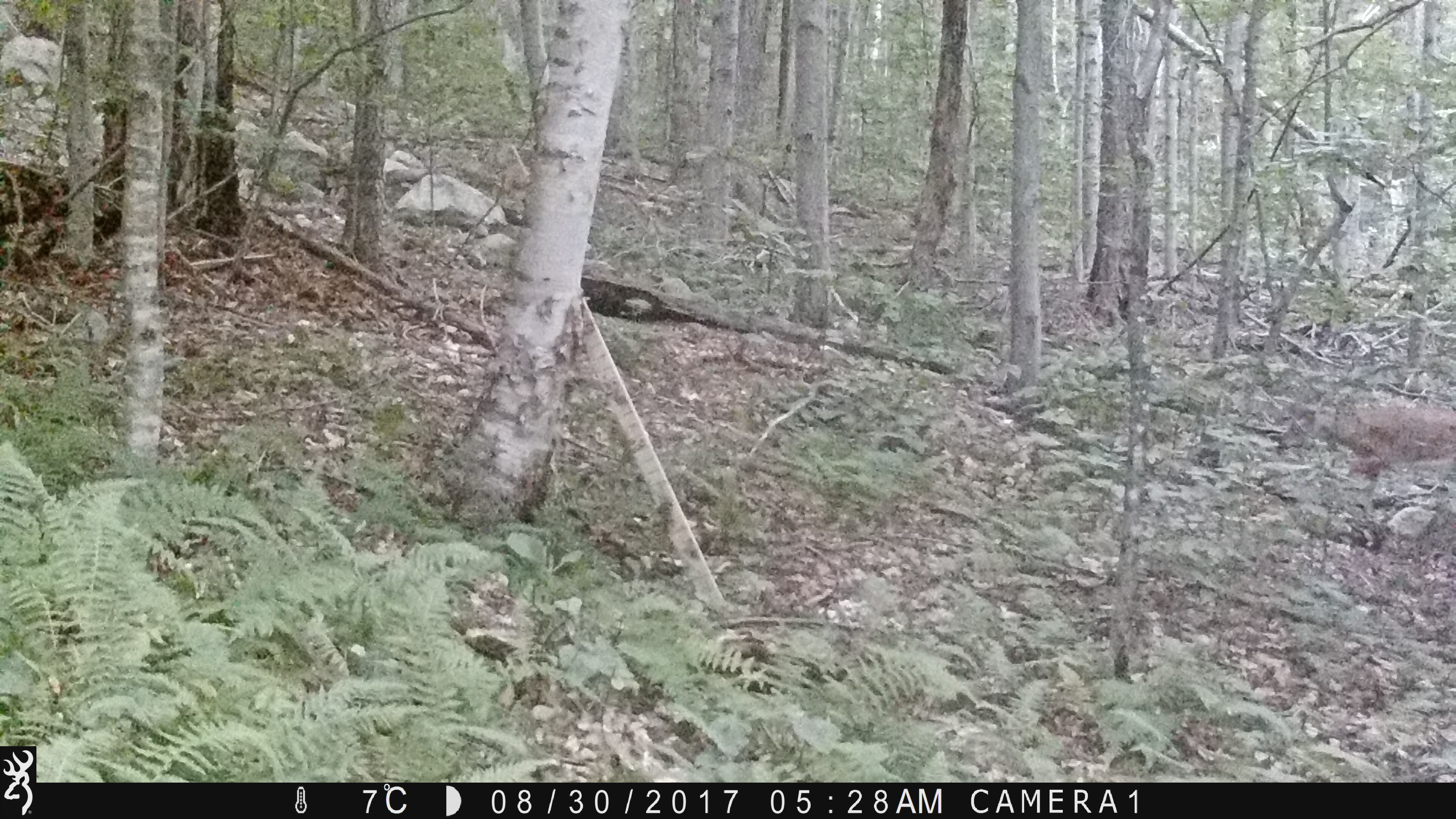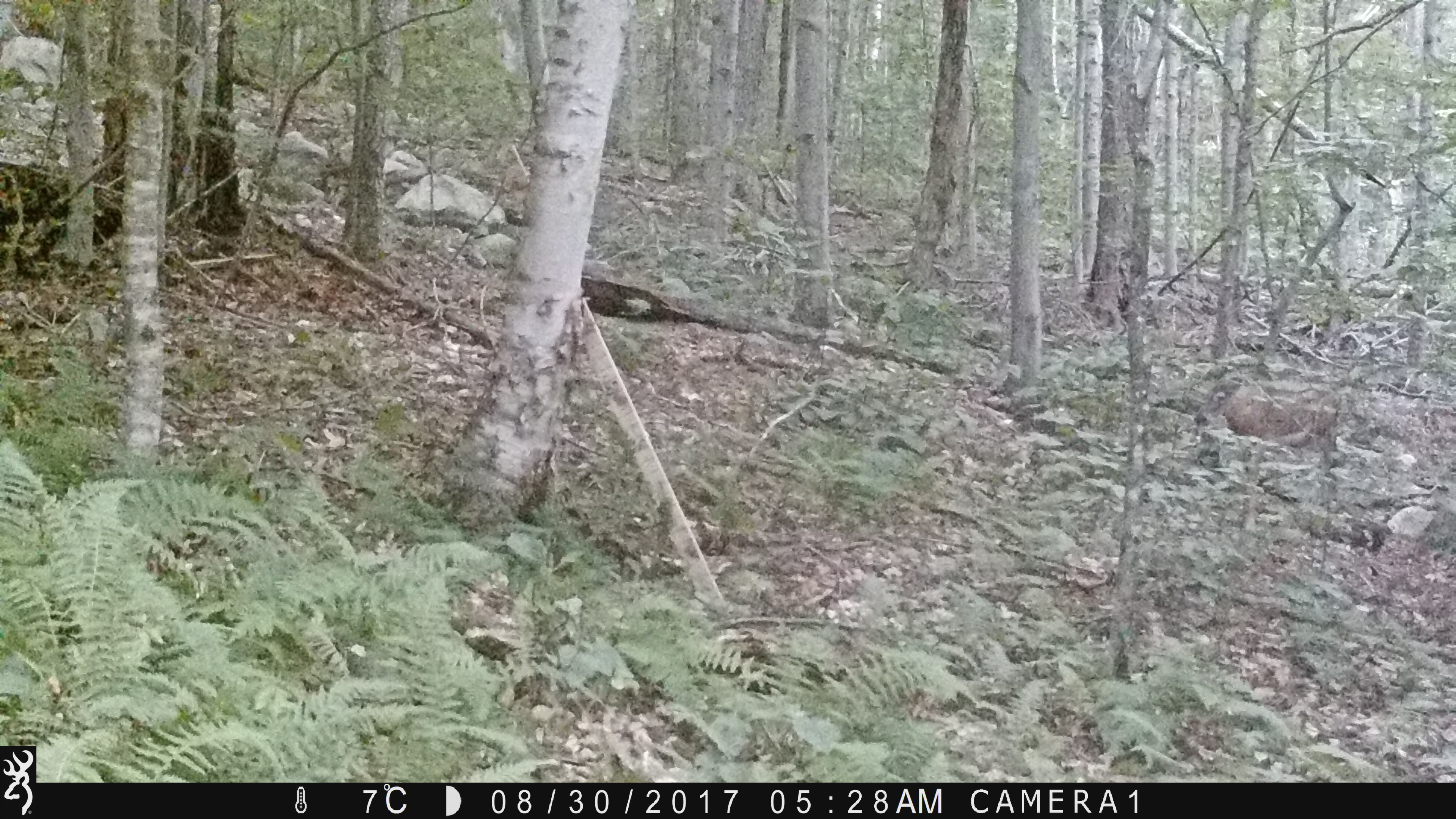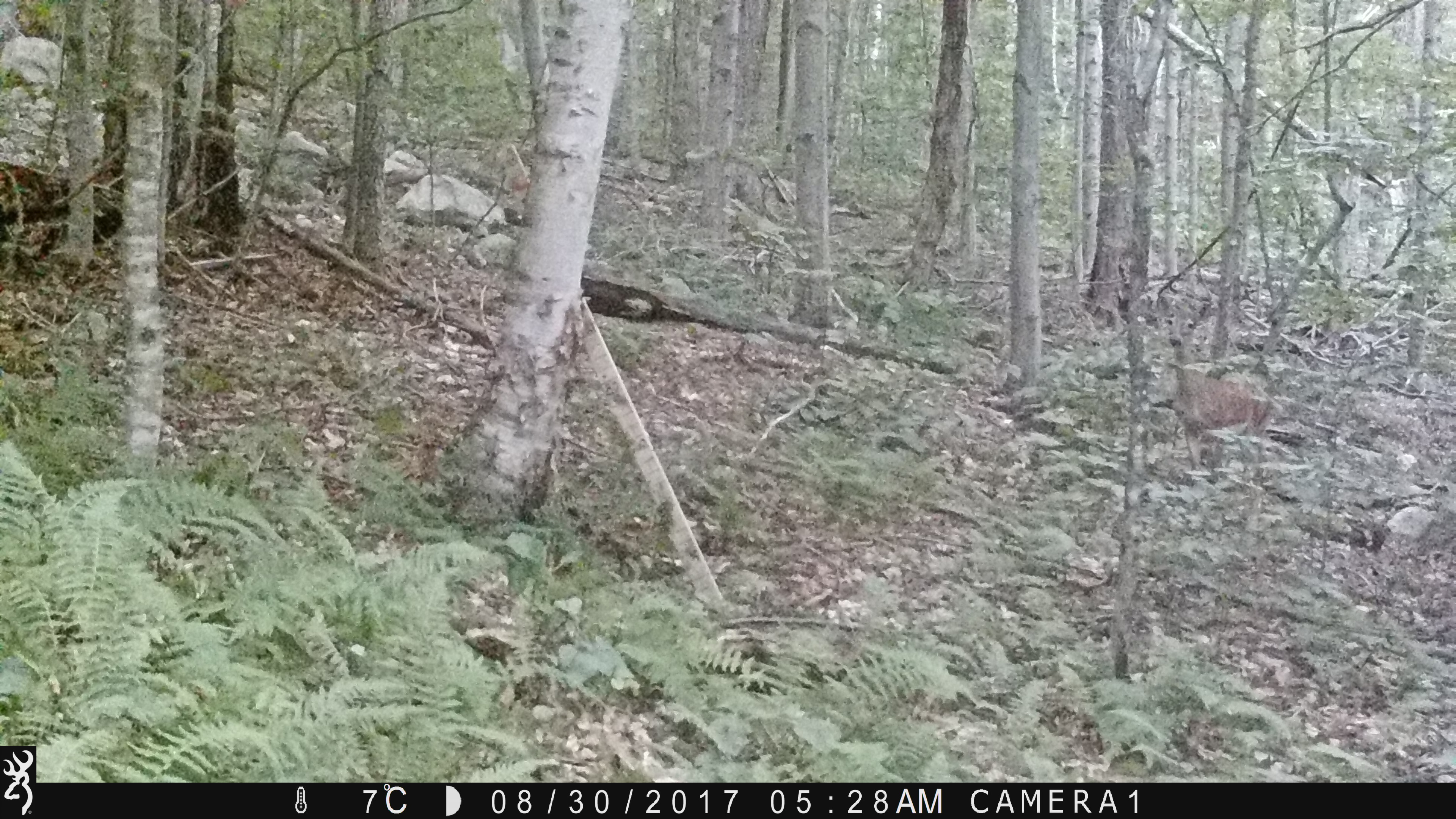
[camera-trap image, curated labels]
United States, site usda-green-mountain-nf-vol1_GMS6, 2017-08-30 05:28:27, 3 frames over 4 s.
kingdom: Animalia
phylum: Chordata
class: Mammalia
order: Artiodactyla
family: Cervidae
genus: Odocoileus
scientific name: Odocoileus virginianus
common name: white-tailed deer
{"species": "white-tailed deer (Odocoileus virginianus)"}